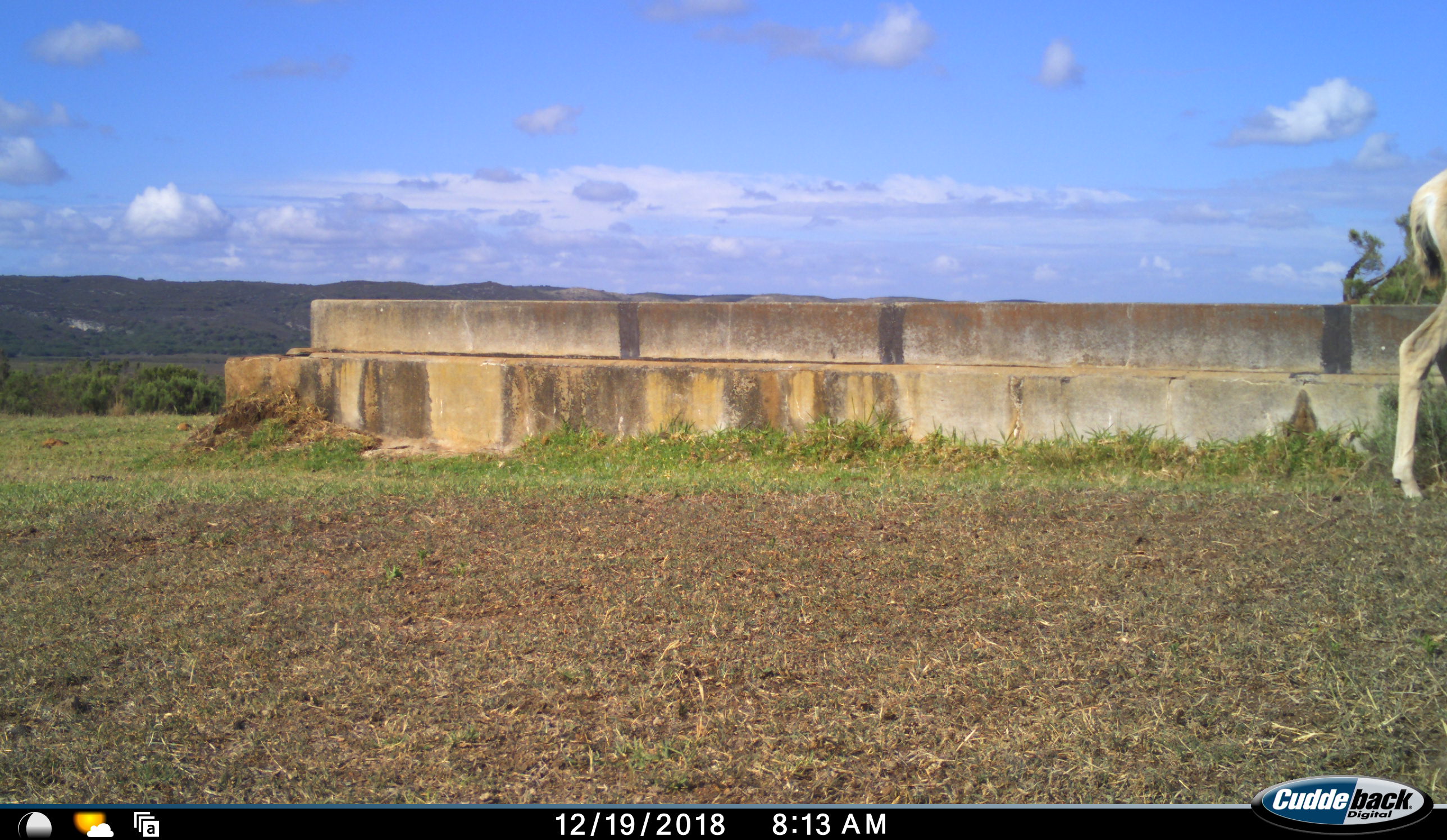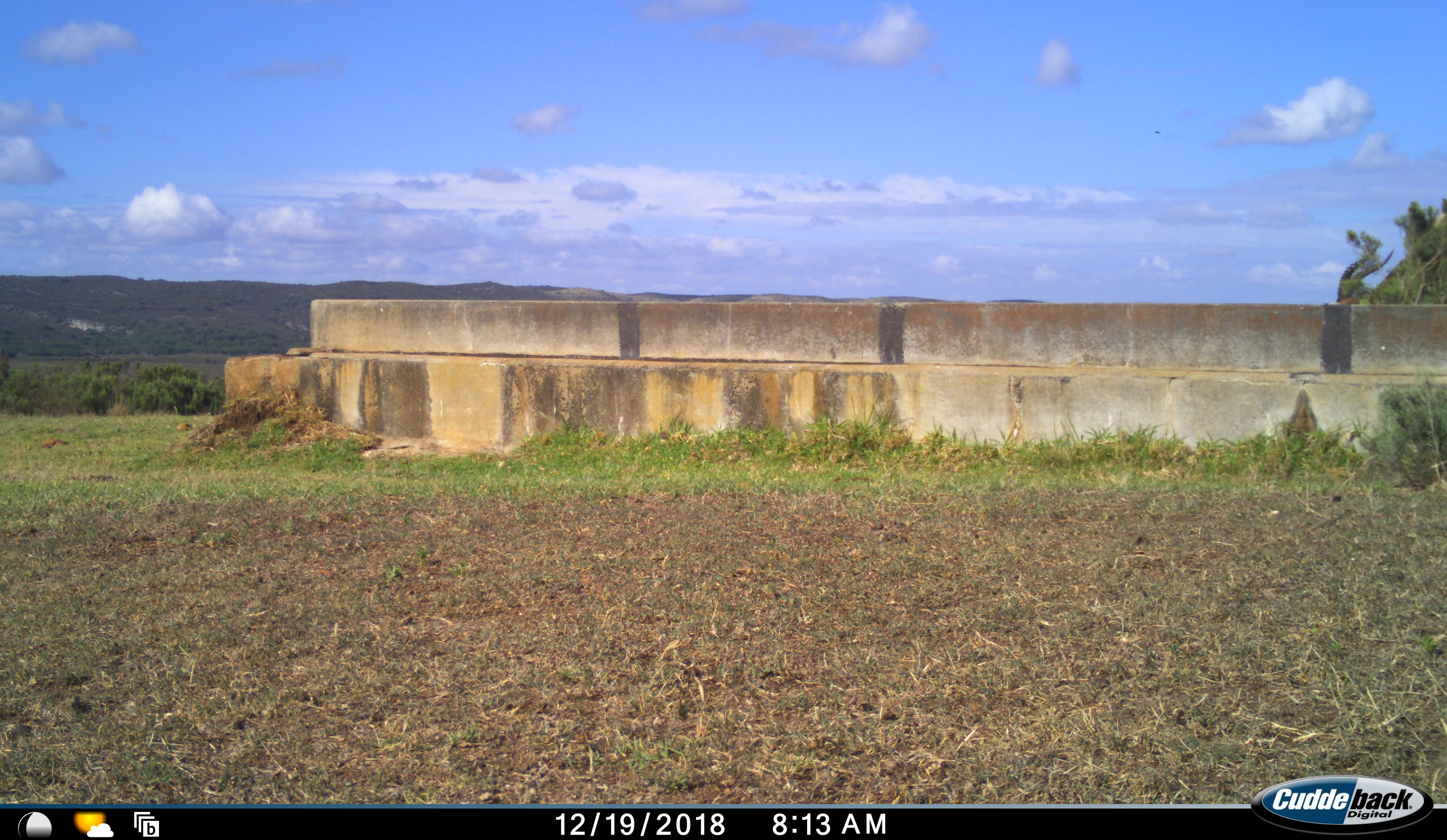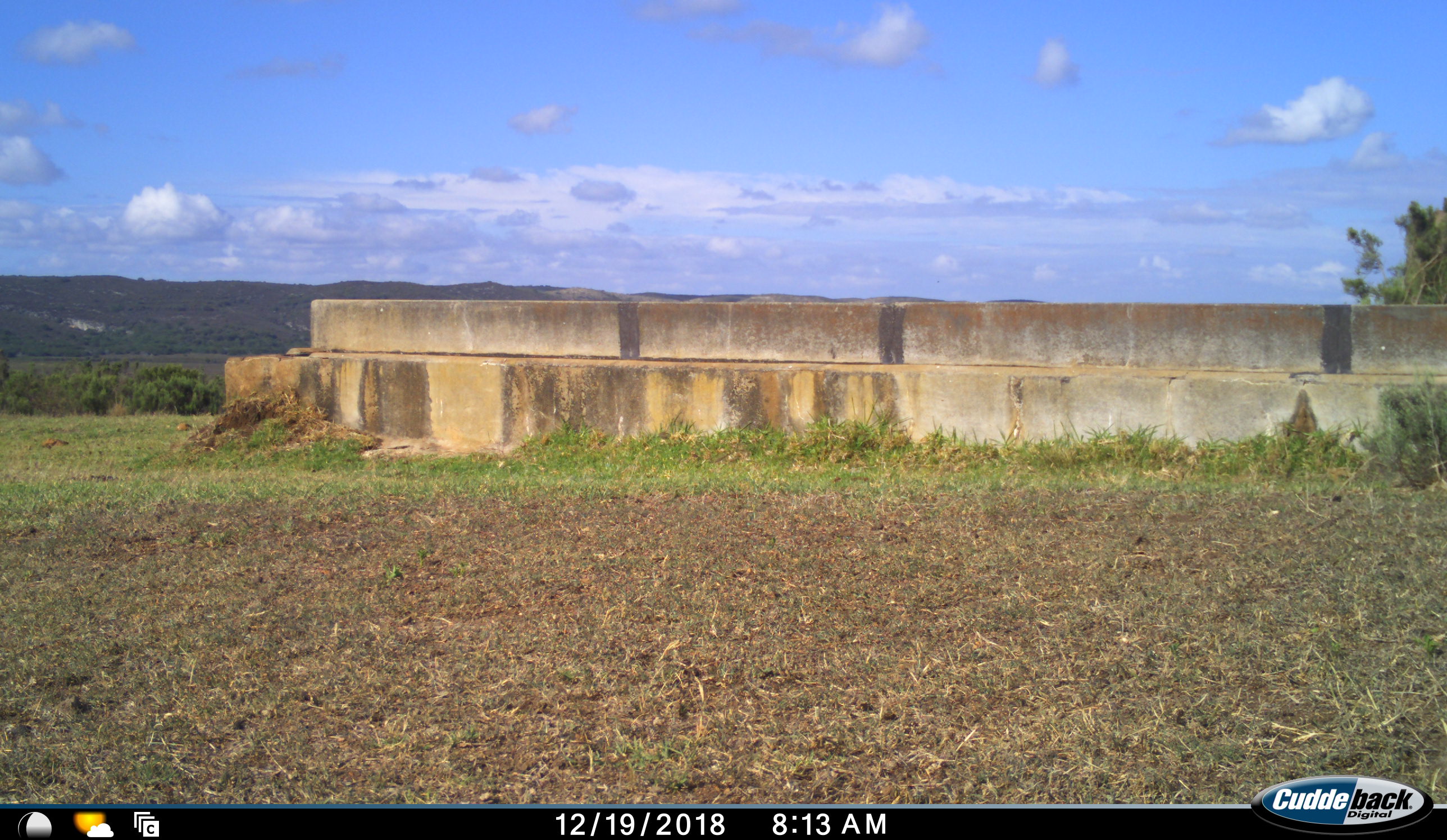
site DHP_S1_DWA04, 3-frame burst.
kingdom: Animalia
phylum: Chordata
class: Mammalia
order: Artiodactyla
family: Bovidae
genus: Damaliscus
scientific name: Damaliscus pygargus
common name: bontebok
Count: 2.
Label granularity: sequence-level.